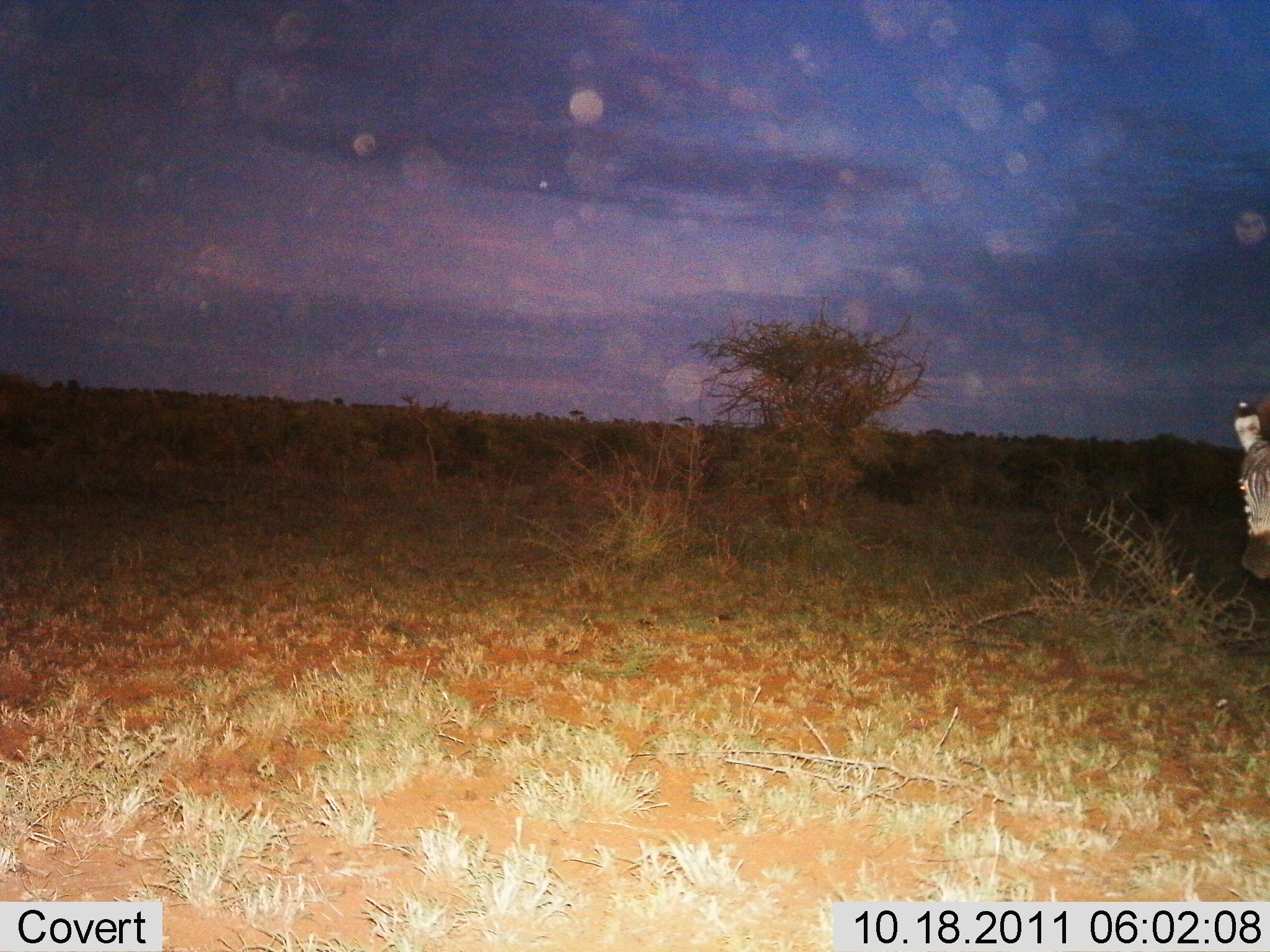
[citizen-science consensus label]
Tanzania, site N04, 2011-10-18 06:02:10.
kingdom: Animalia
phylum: Chordata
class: Mammalia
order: Perissodactyla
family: Equidae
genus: Equus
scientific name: Equus quagga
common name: plains zebra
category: zebra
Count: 1.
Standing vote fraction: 70%.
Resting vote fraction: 0%.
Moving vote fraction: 30%.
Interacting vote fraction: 0%.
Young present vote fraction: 0%.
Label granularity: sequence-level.